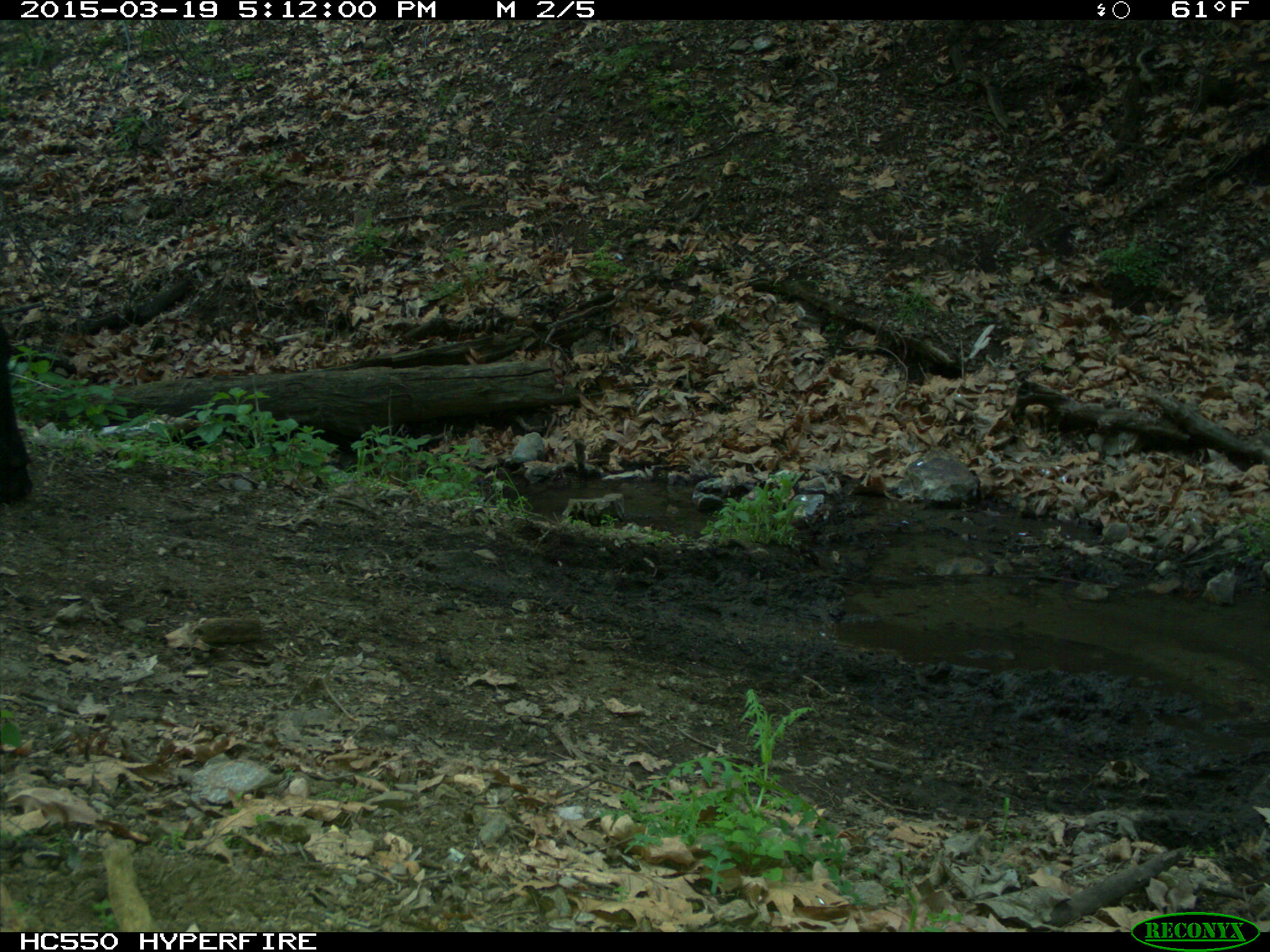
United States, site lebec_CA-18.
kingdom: Animalia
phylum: Chordata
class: Mammalia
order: Artiodactyla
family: Bovidae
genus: Bos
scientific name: Bos taurus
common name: domestic cow